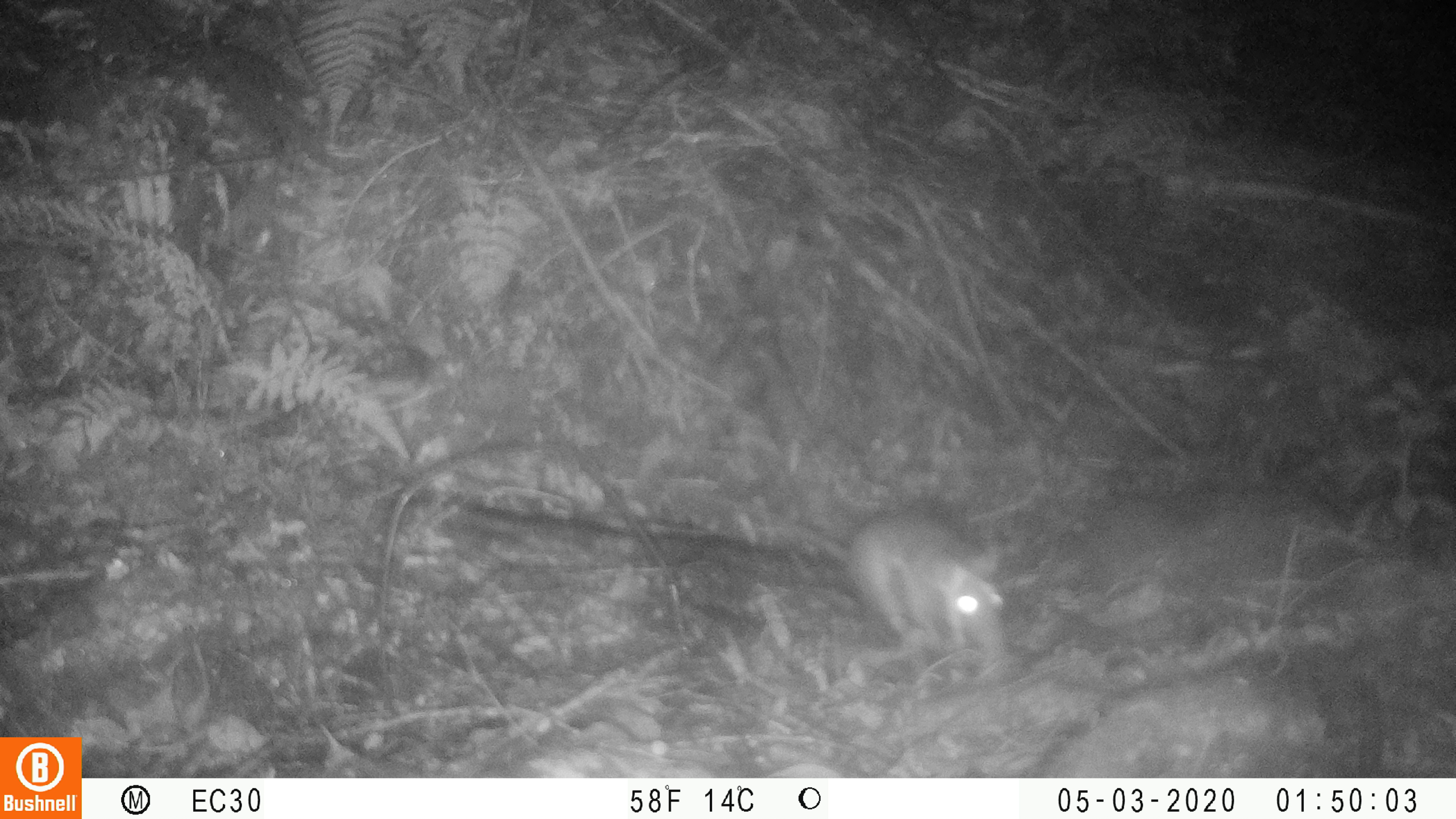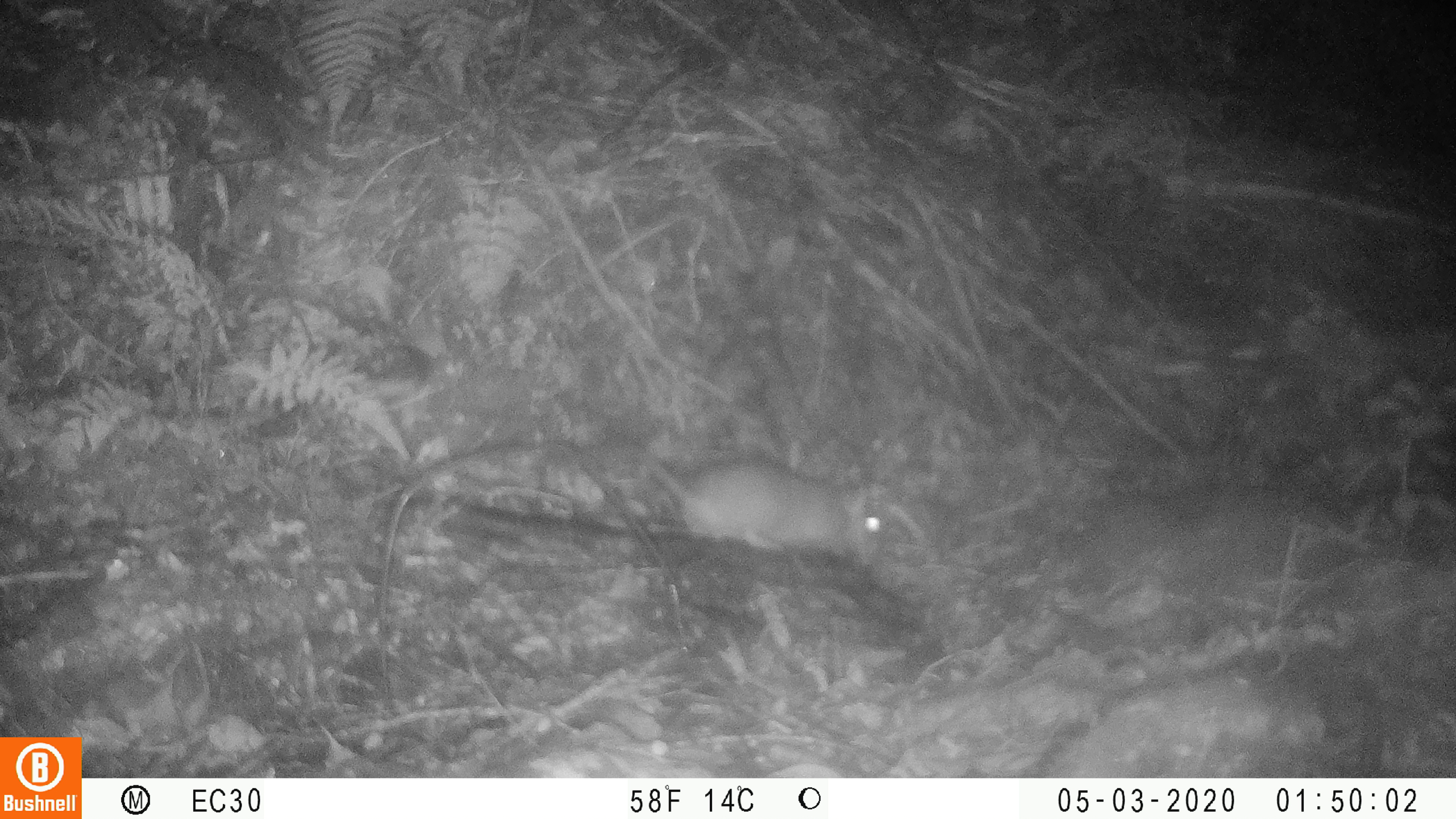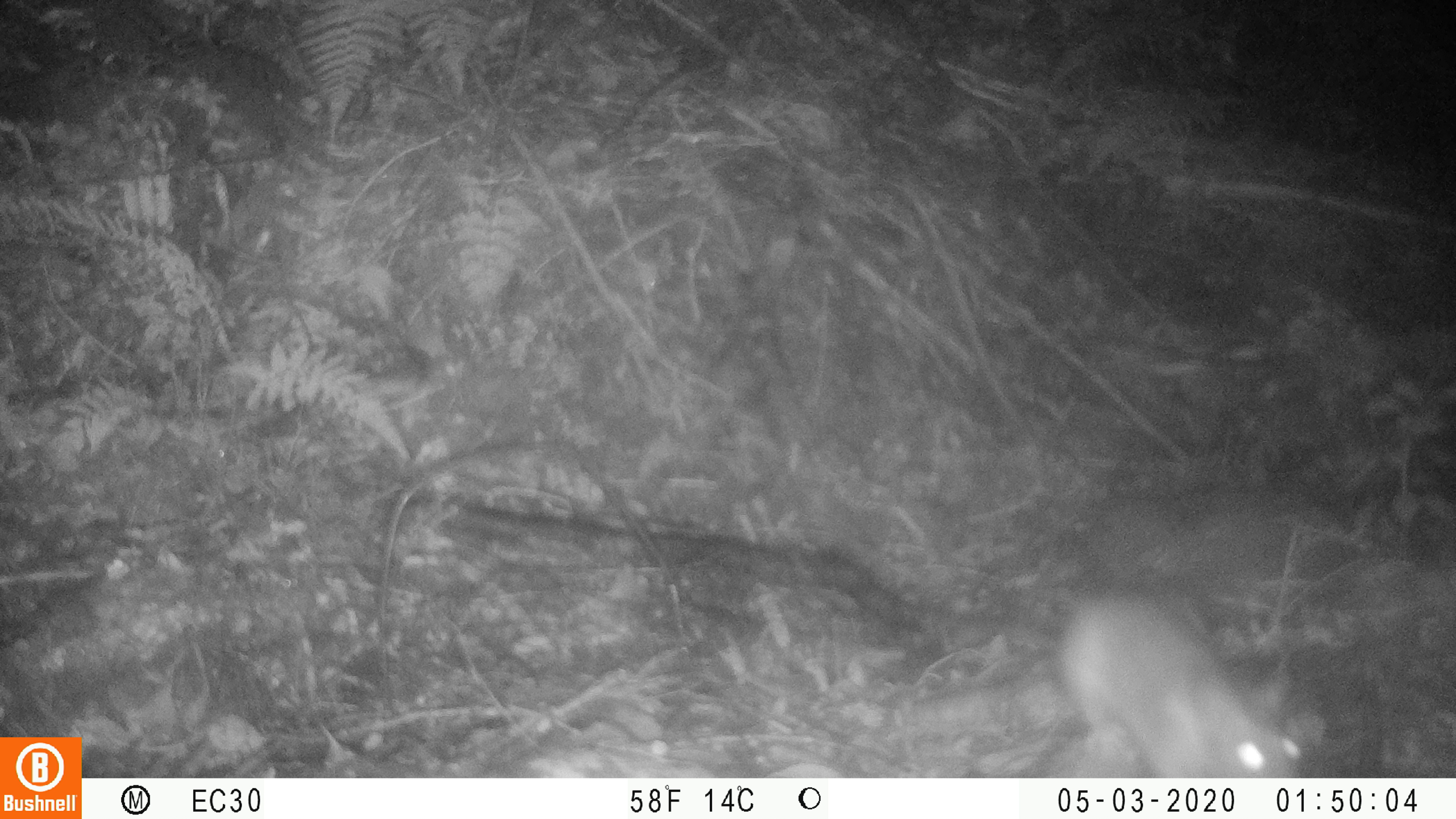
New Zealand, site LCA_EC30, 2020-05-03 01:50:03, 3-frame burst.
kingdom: Animalia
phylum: Chordata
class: Mammalia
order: Rodentia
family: Muridae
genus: Rattus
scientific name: Rattus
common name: rat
Rat (Rattus).